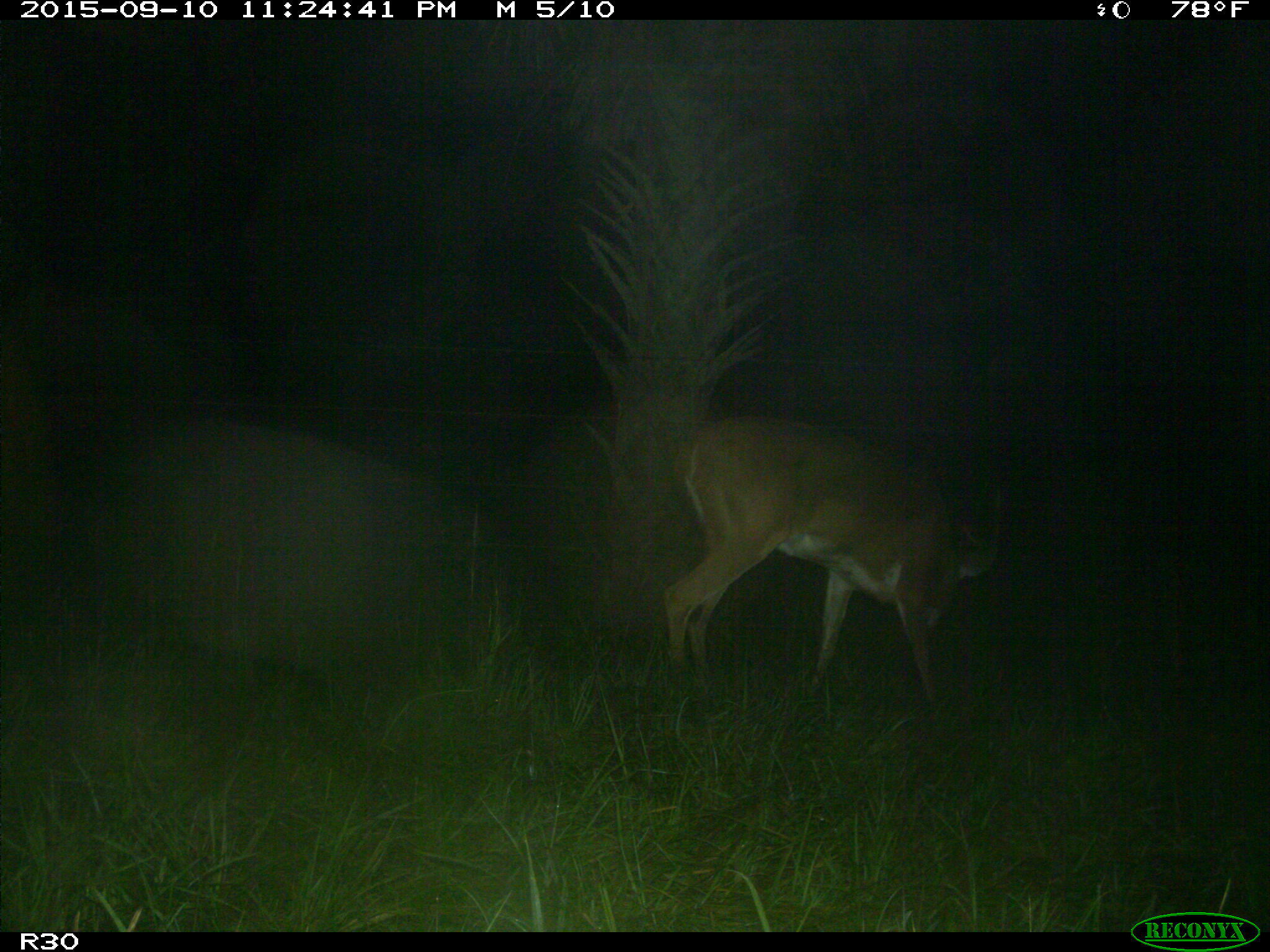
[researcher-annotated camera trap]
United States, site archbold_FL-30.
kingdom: Animalia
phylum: Chordata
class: Mammalia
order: Artiodactyla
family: Cervidae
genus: Odocoileus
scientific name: Odocoileus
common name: deer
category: unidentified deer